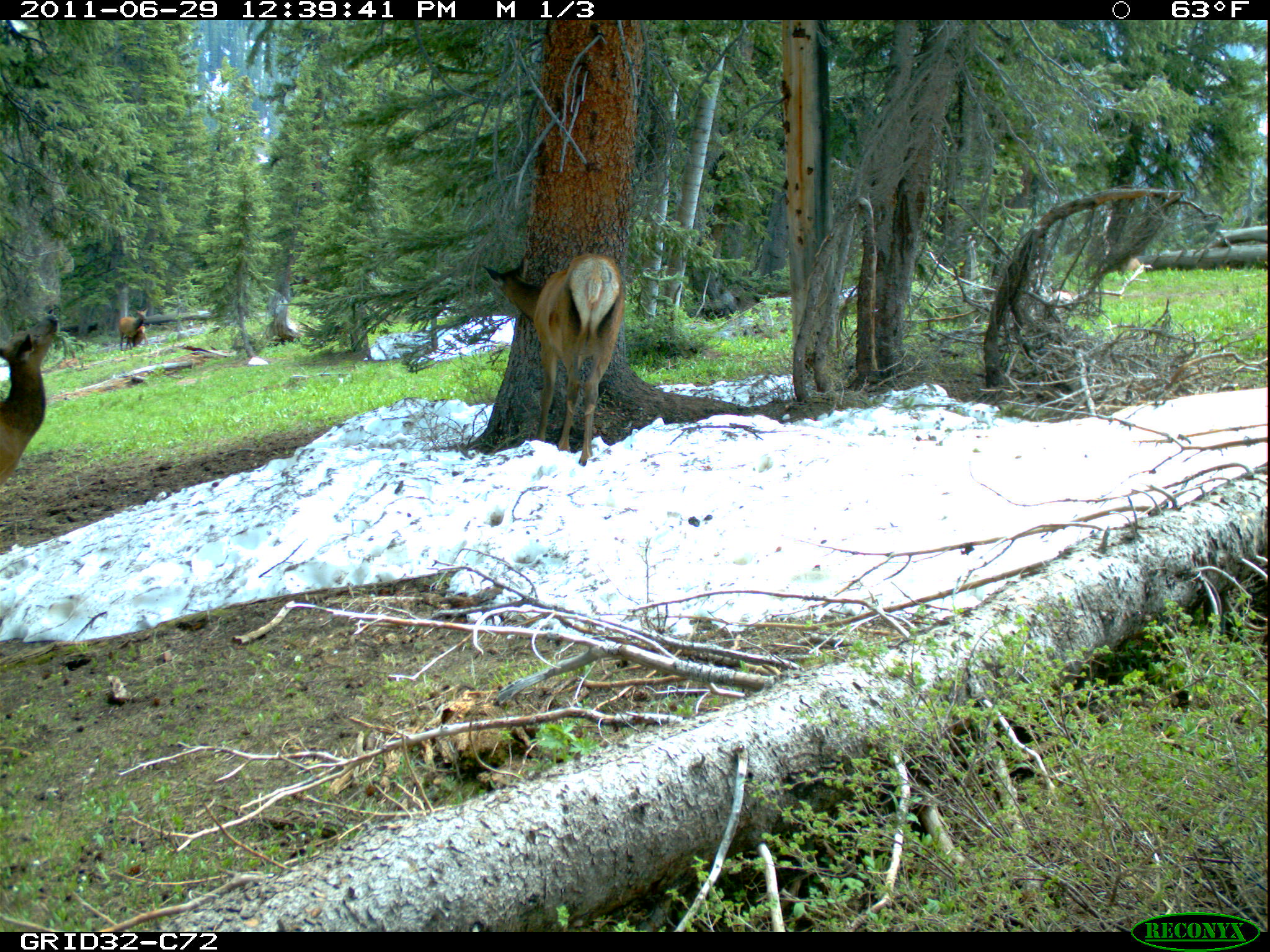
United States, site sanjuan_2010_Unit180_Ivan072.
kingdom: Animalia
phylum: Chordata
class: Mammalia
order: Artiodactyla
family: Cervidae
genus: Cervus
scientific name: Cervus elaphus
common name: red deer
Cervus elaphus (red deer).